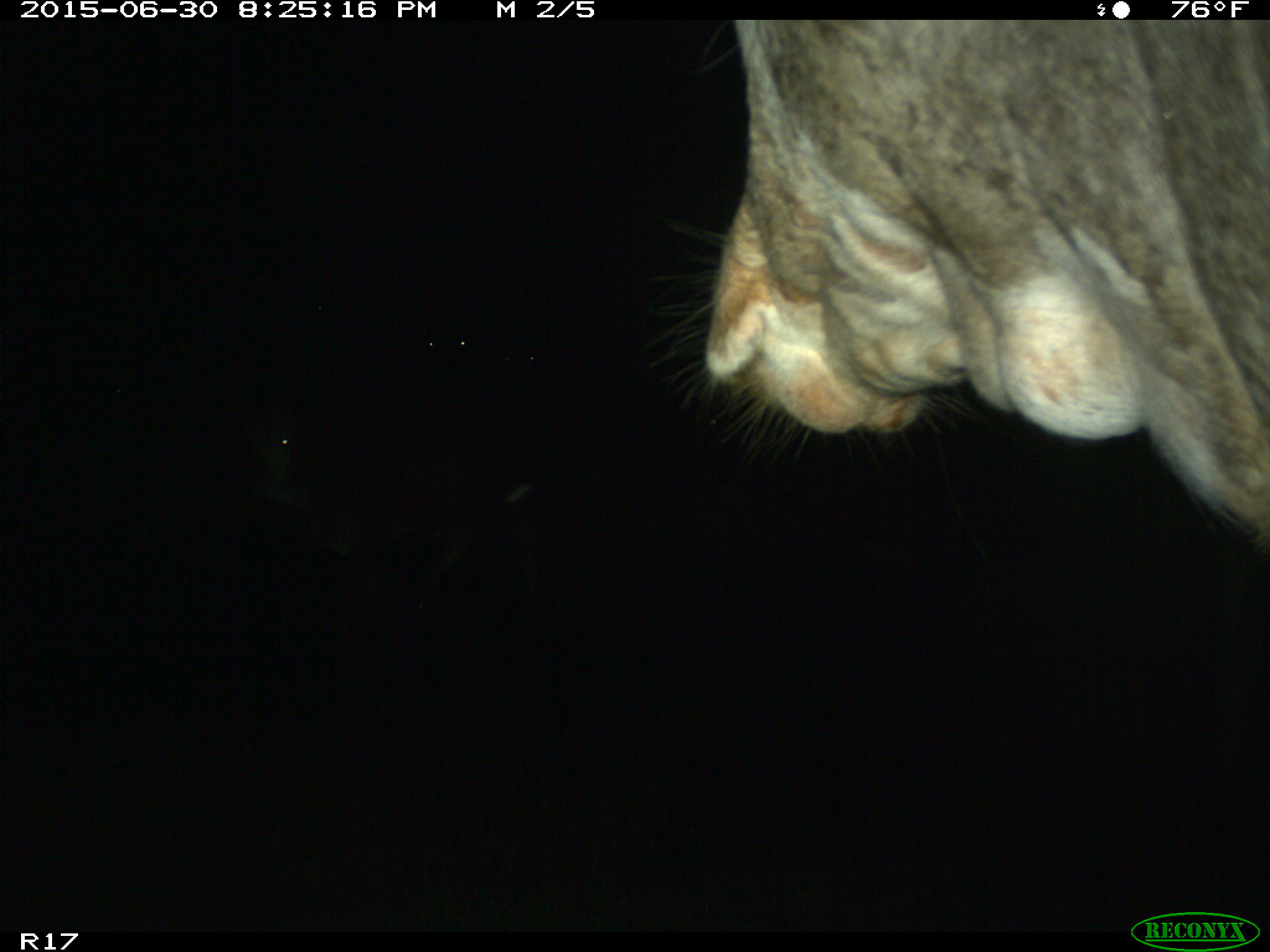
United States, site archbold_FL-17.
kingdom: Animalia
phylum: Chordata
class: Mammalia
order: Artiodactyla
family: Bovidae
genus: Bos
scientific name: Bos taurus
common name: domestic cow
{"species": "Bos taurus (domestic cow)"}